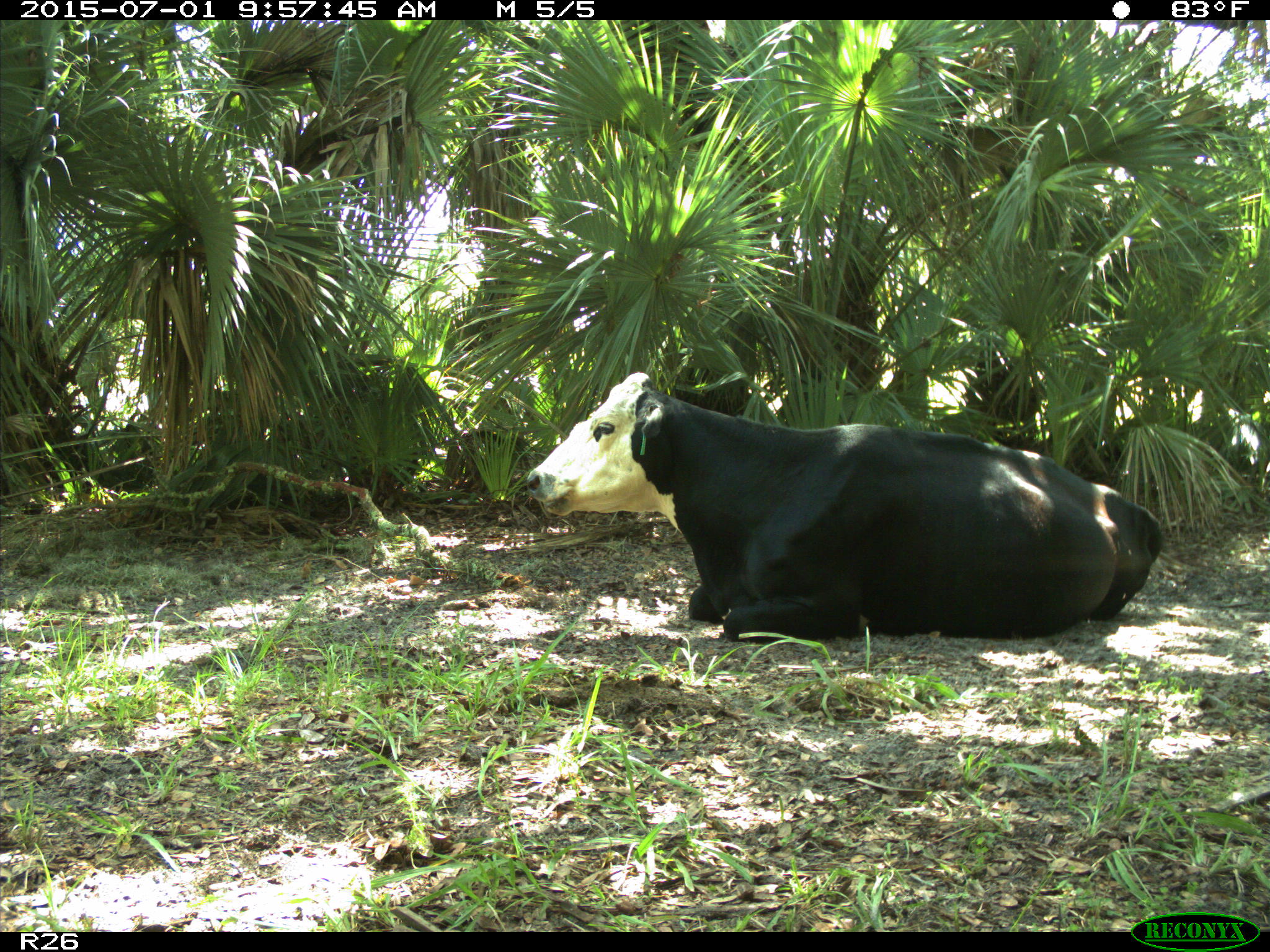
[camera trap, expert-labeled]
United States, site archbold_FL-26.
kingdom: Animalia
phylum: Chordata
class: Mammalia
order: Artiodactyla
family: Bovidae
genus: Bos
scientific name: Bos taurus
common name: domestic cow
Bos taurus (domestic cow).